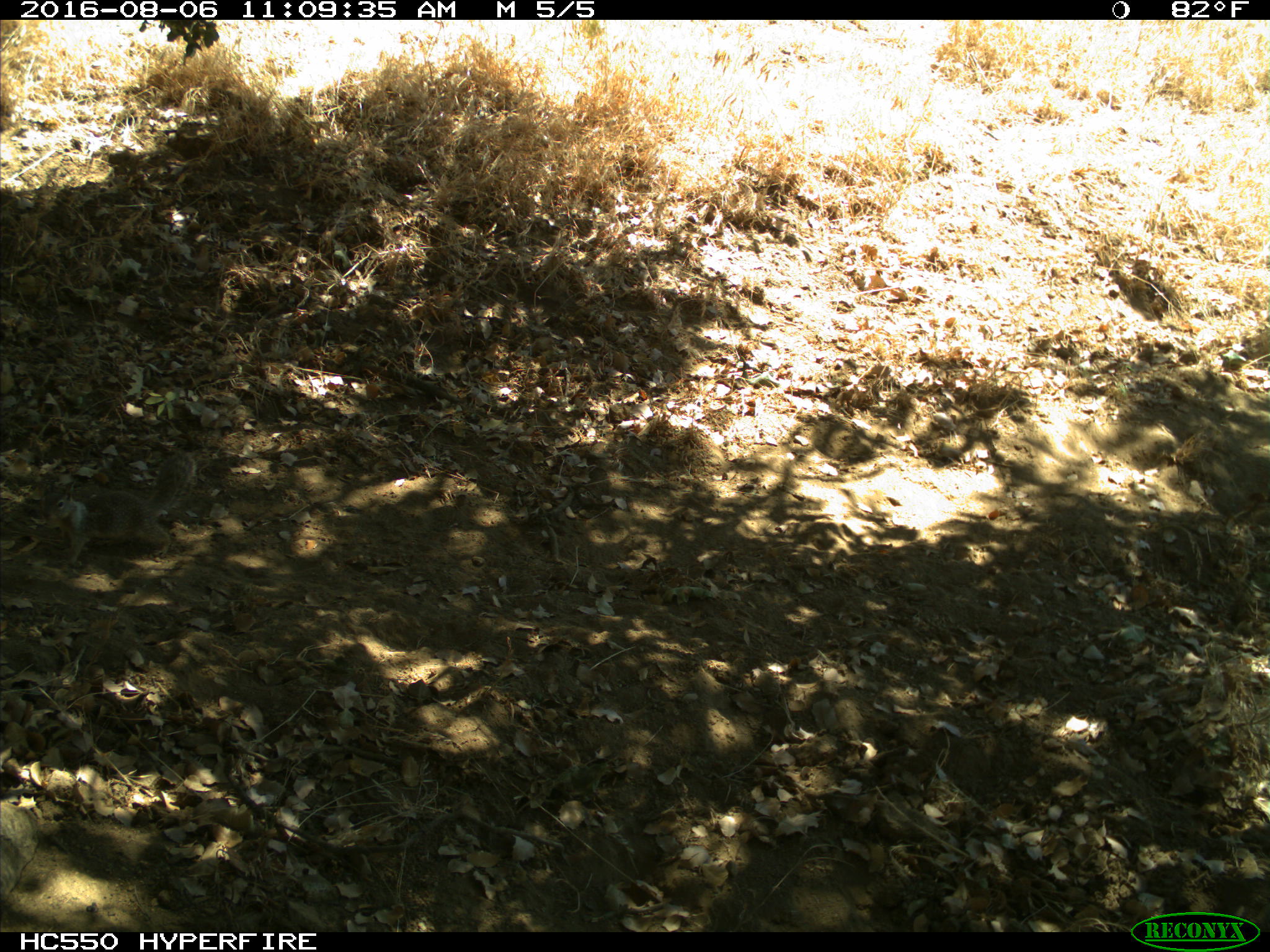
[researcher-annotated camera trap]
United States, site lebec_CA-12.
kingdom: Animalia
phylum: Chordata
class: Mammalia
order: Rodentia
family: Sciuridae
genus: Otospermophilus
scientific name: Otospermophilus beecheyi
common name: california ground squirrel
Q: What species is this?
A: Otospermophilus beecheyi (california ground squirrel).